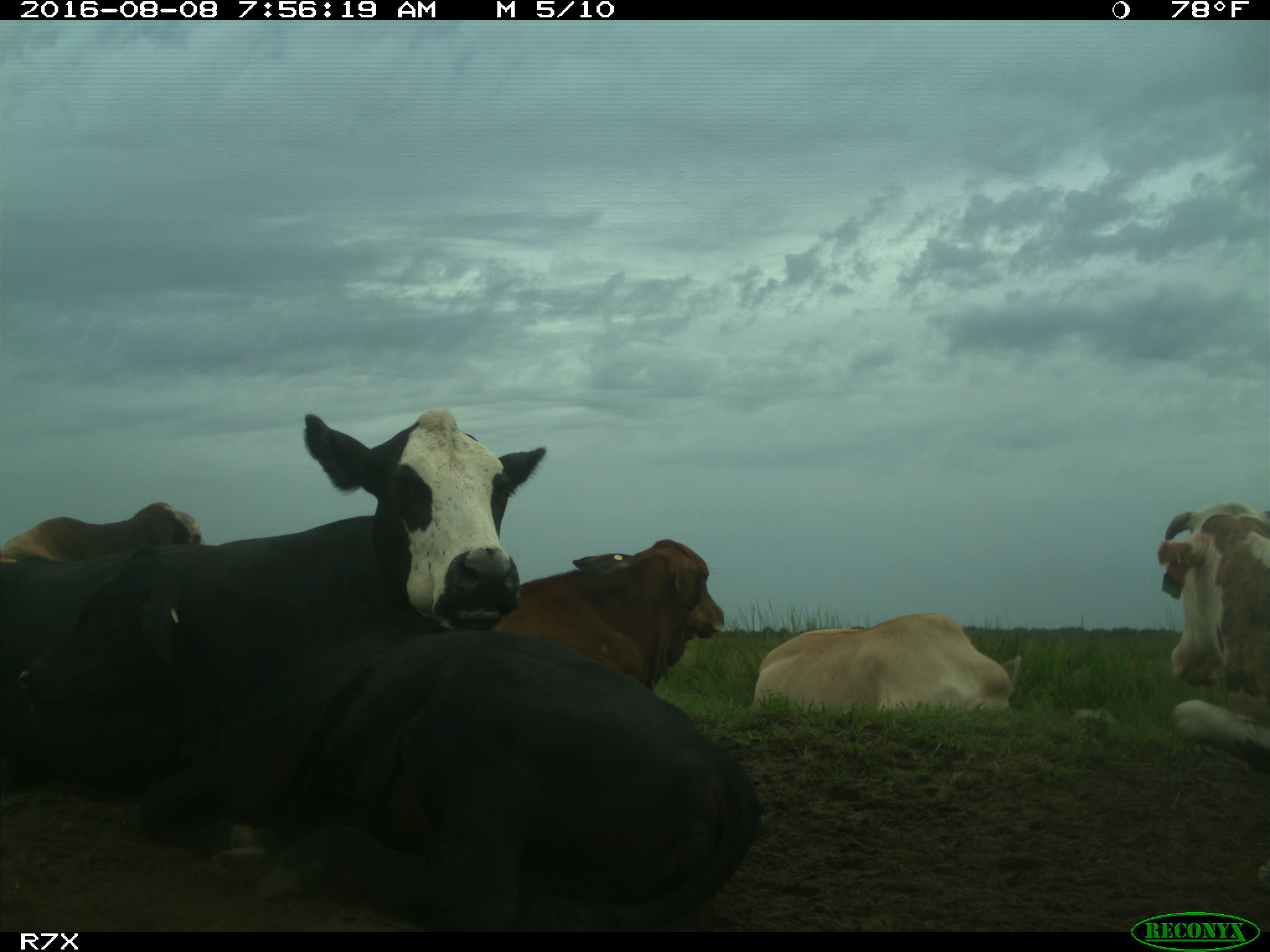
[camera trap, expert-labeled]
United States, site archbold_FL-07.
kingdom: Animalia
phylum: Chordata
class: Mammalia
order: Artiodactyla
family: Bovidae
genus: Bos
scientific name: Bos taurus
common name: domestic cow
Bos taurus (domestic cow).